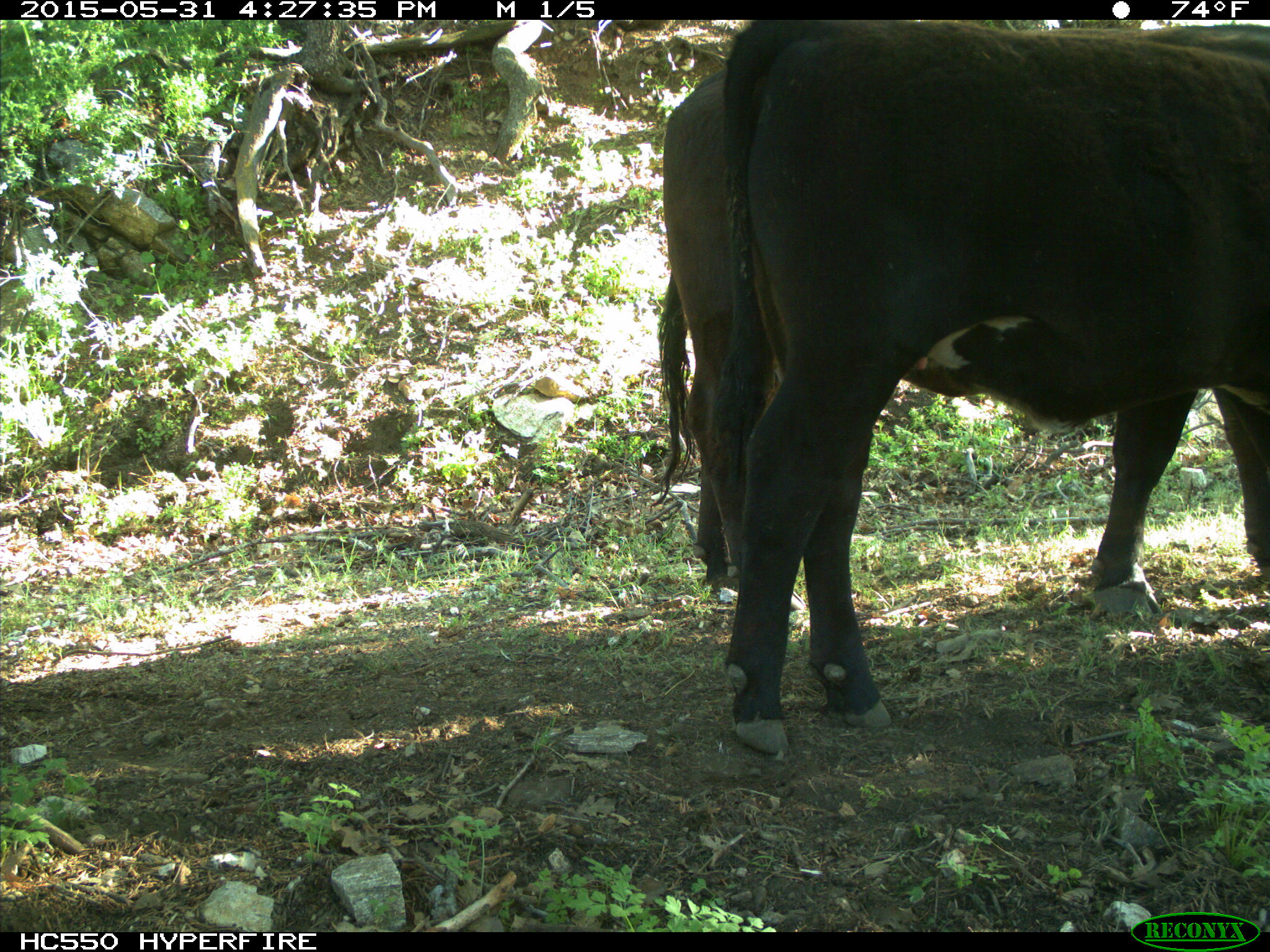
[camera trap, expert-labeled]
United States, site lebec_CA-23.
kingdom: Animalia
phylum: Chordata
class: Mammalia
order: Artiodactyla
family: Bovidae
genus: Bos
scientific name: Bos taurus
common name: domestic cow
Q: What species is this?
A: Bos taurus (domestic cow).